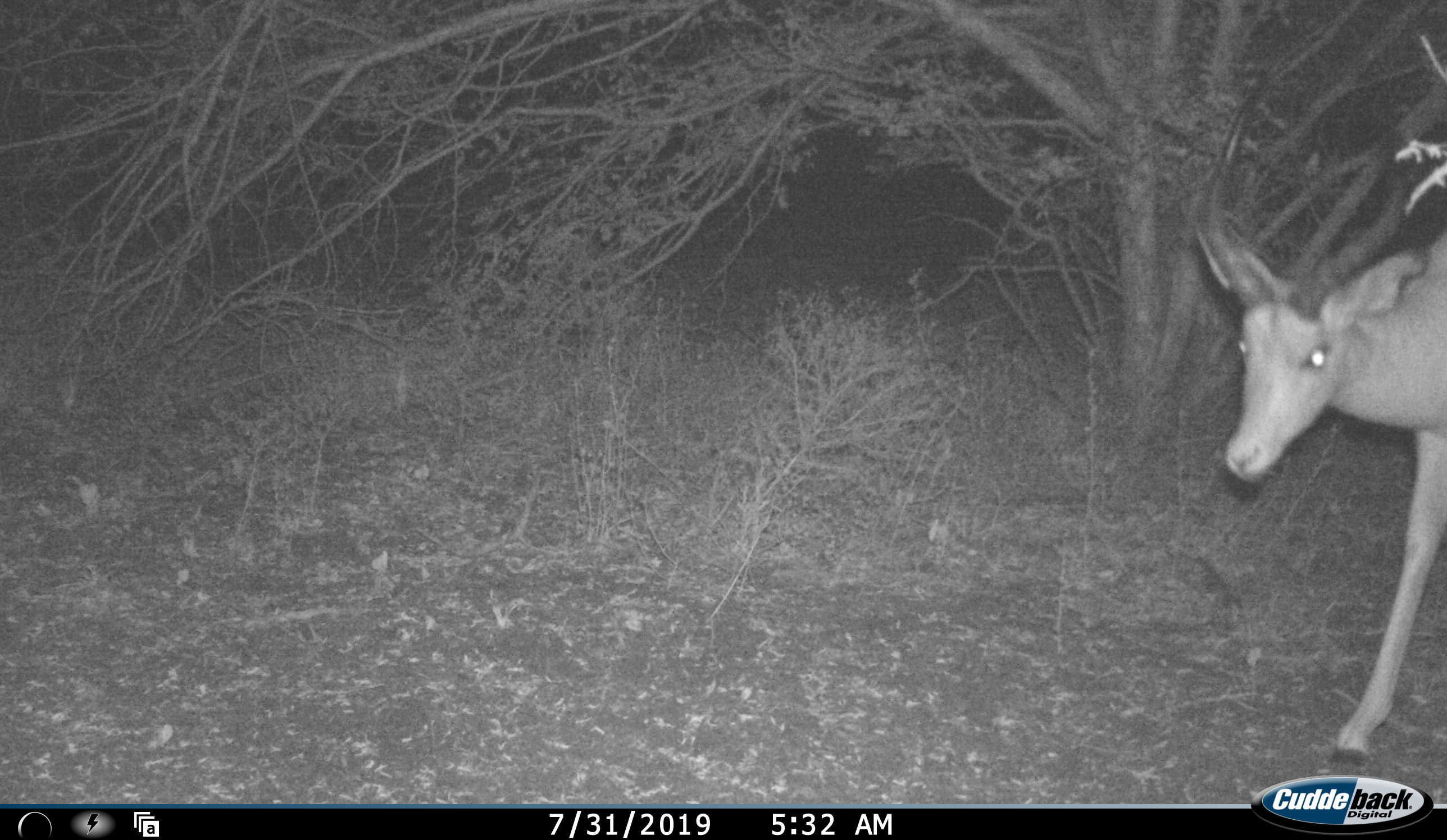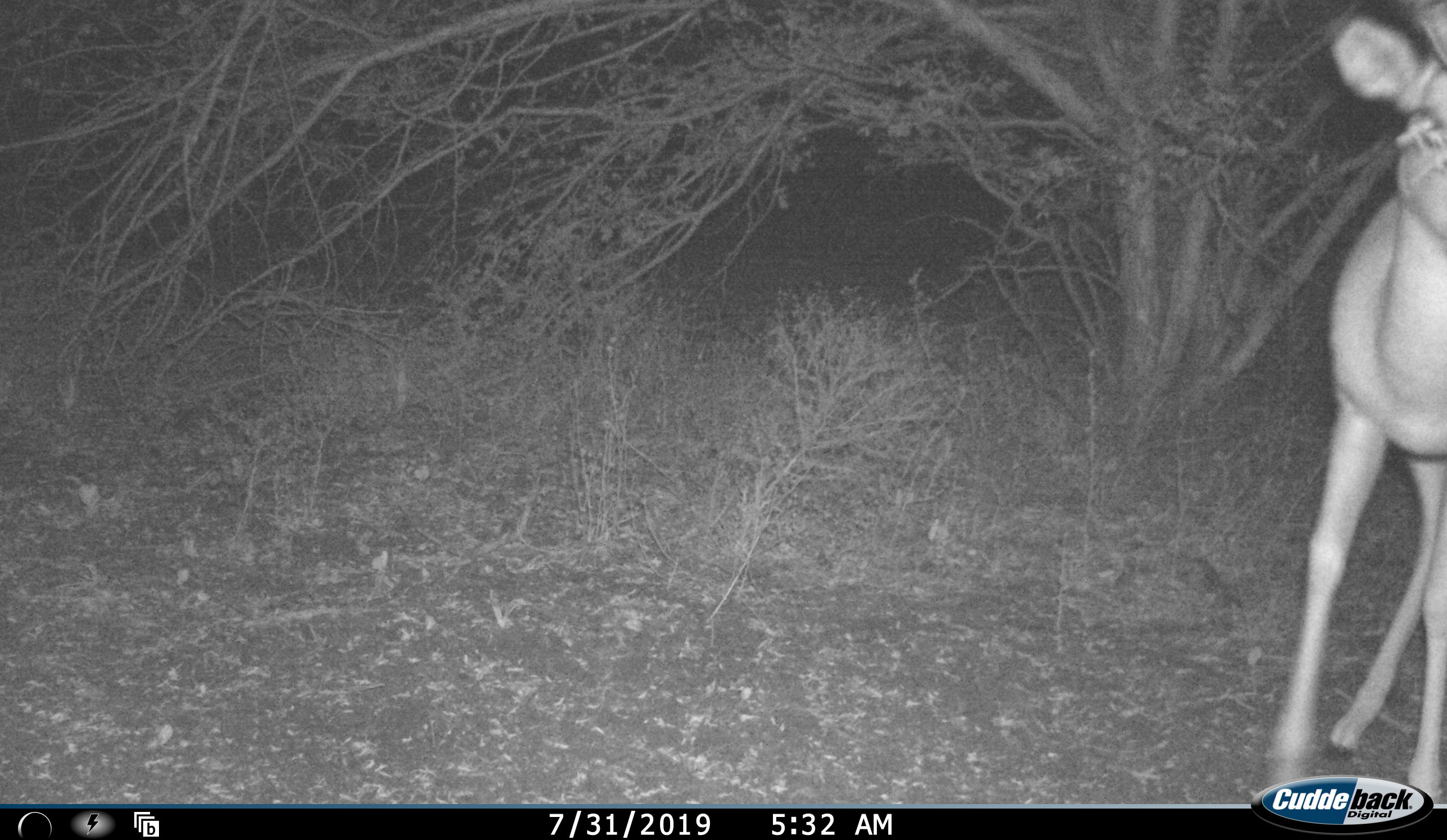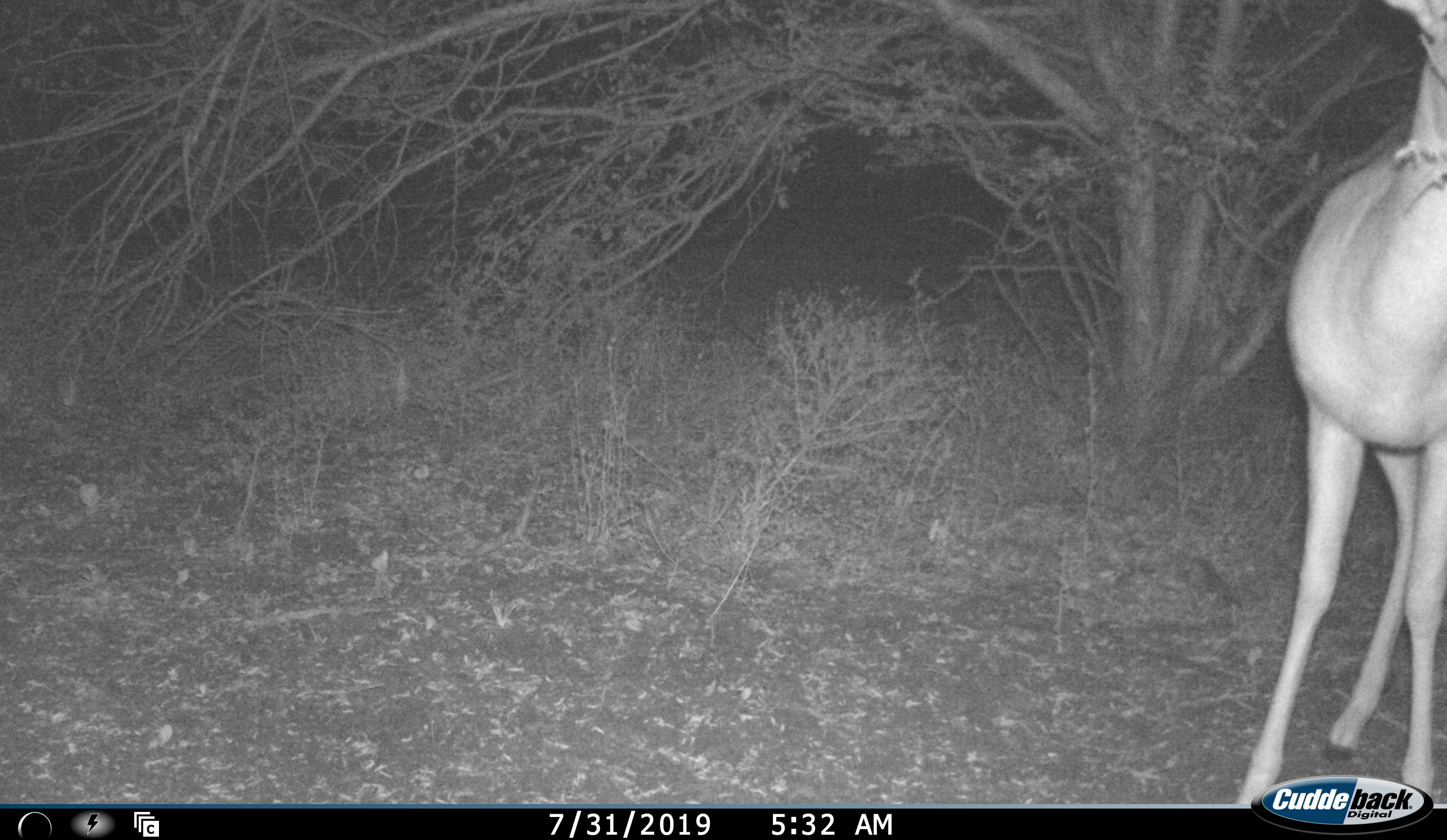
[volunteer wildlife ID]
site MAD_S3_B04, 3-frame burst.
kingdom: Animalia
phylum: Chordata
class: Mammalia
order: Artiodactyla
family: Bovidae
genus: Aepyceros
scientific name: Aepyceros melampus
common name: impala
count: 1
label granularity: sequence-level